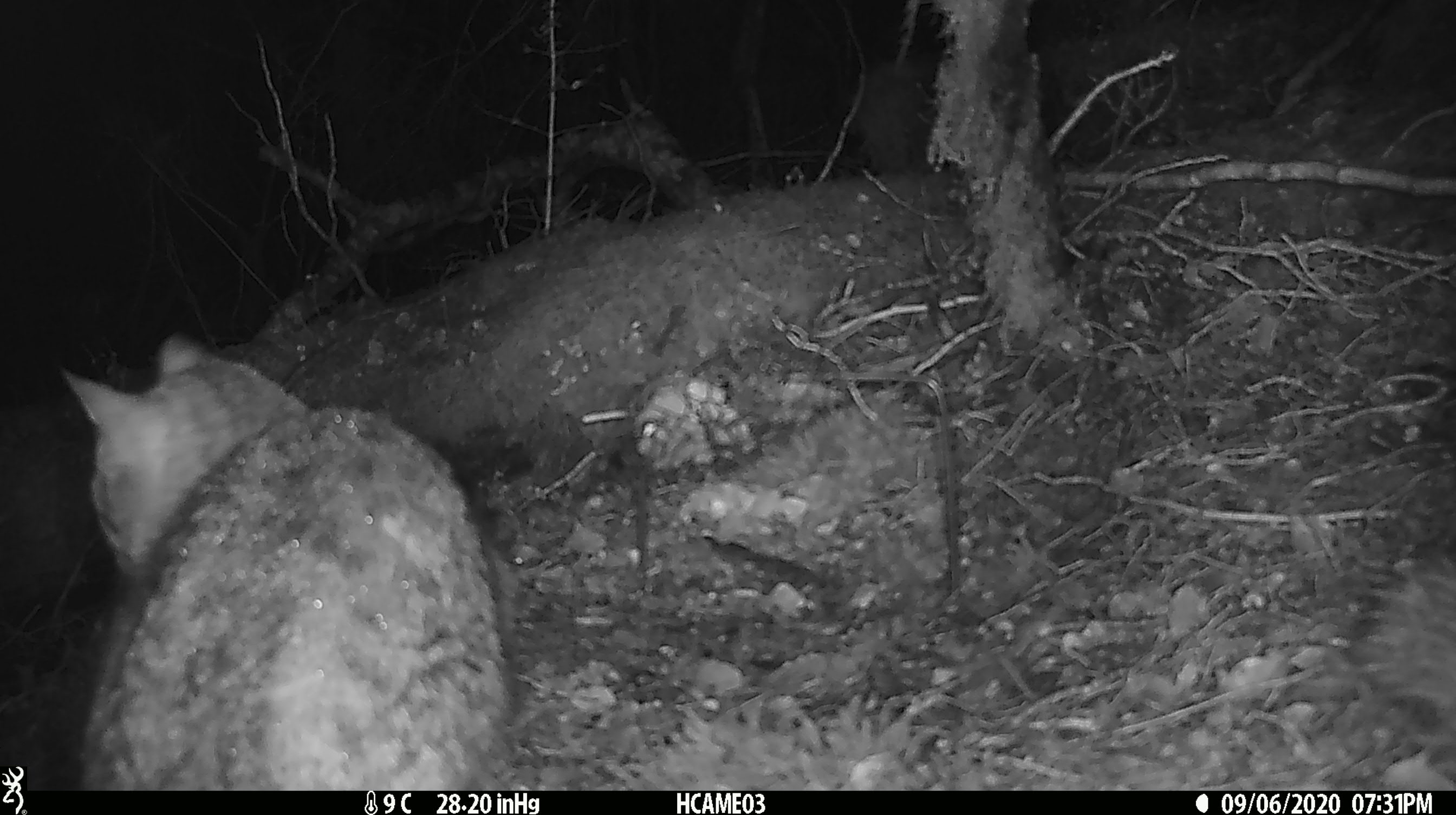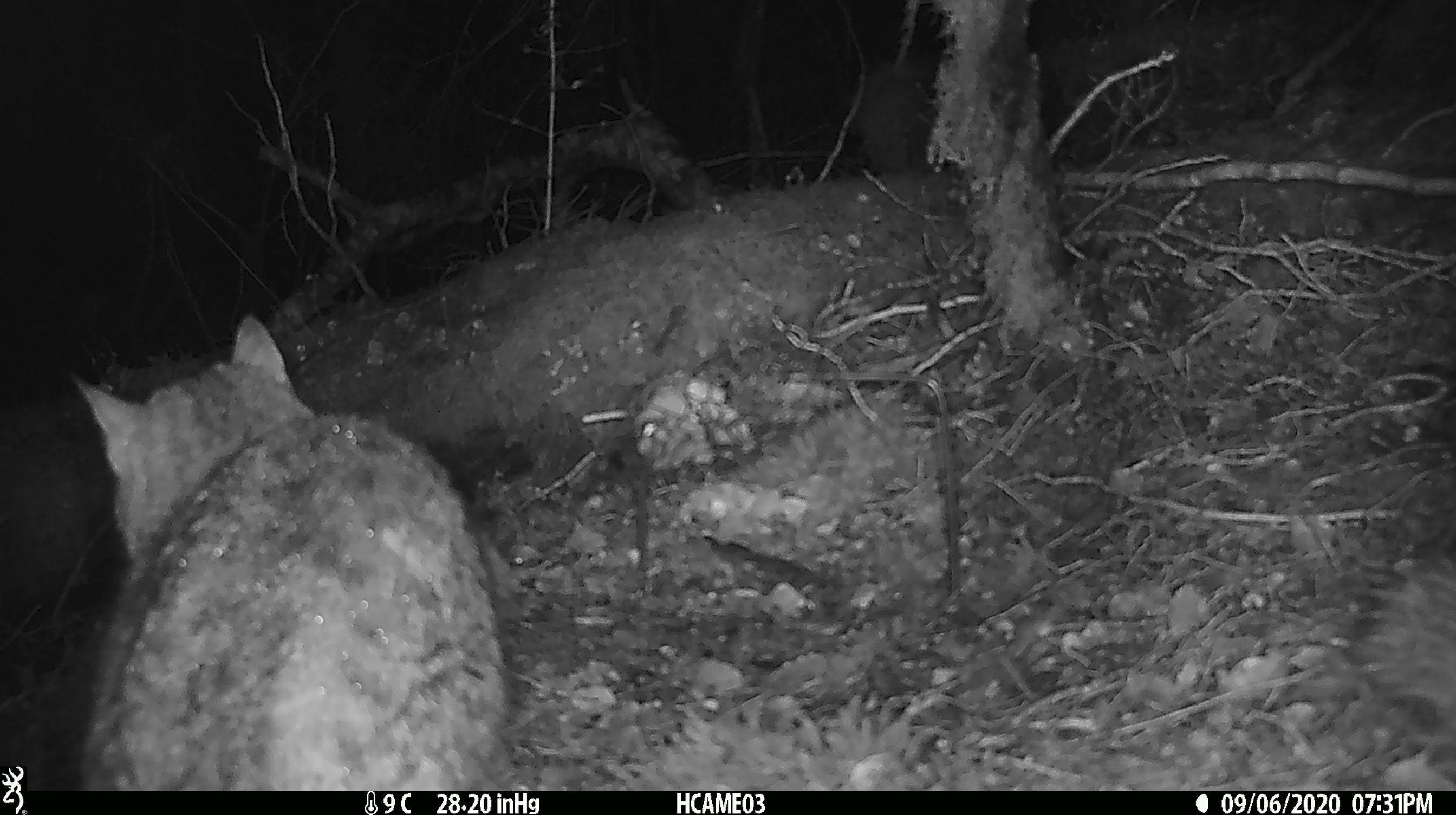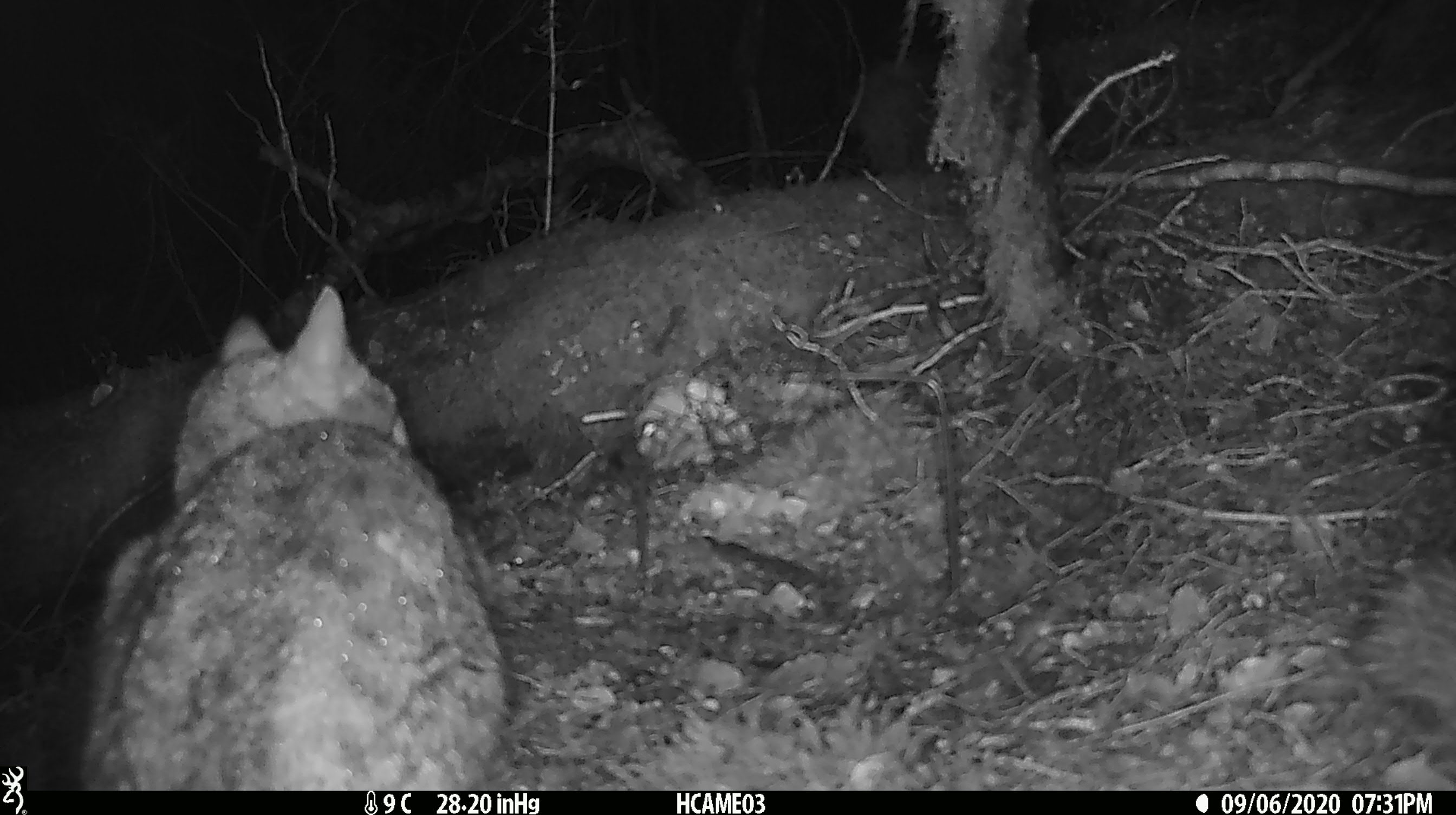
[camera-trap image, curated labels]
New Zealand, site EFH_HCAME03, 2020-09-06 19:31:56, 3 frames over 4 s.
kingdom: Animalia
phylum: Chordata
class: Mammalia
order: Carnivora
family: Felidae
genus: Felis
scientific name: Felis catus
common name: domestic cat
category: cat